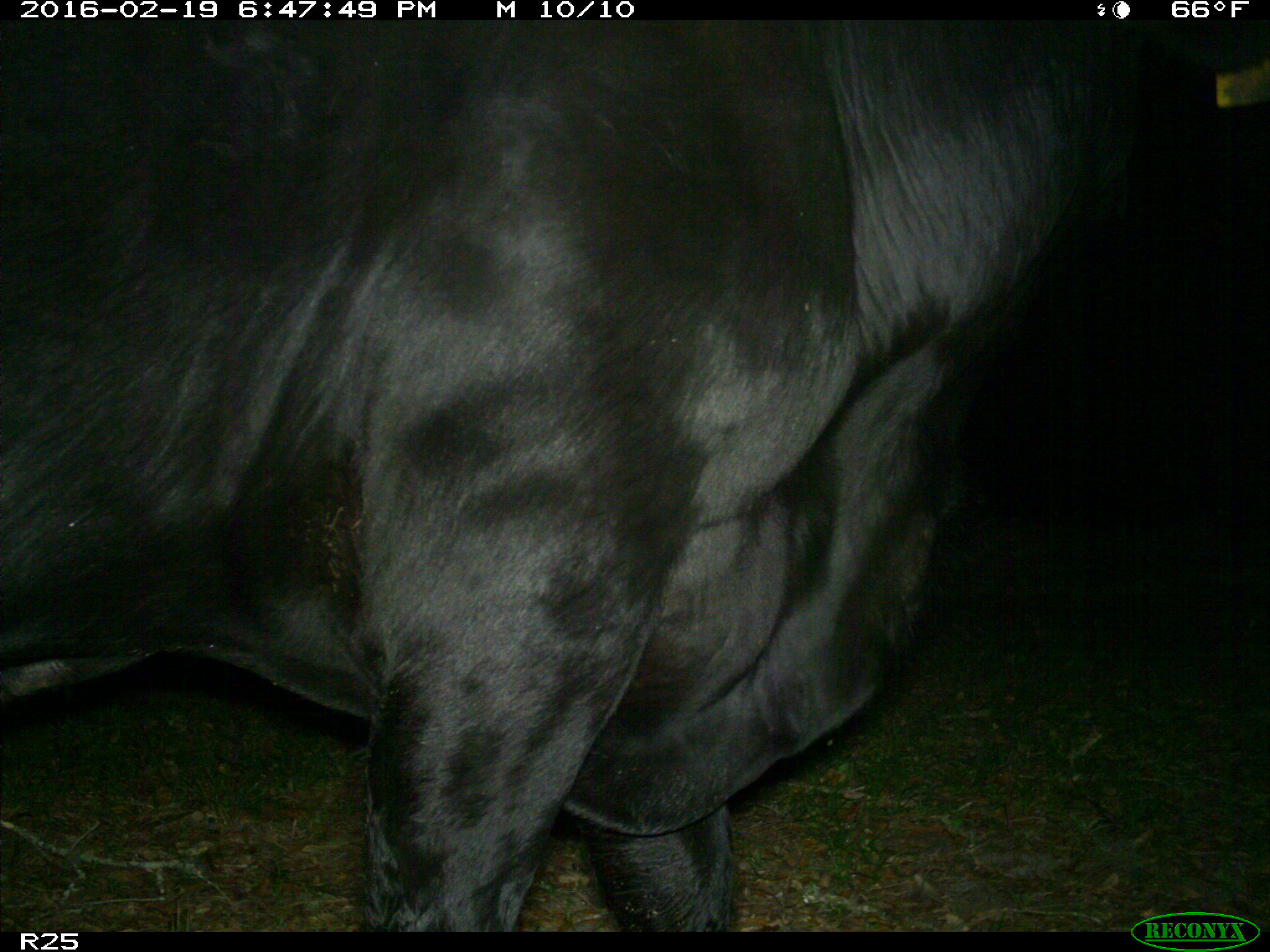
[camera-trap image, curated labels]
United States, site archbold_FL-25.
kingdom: Animalia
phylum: Chordata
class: Mammalia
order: Artiodactyla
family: Bovidae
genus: Bos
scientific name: Bos taurus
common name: domestic cow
Bos taurus (domestic cow).